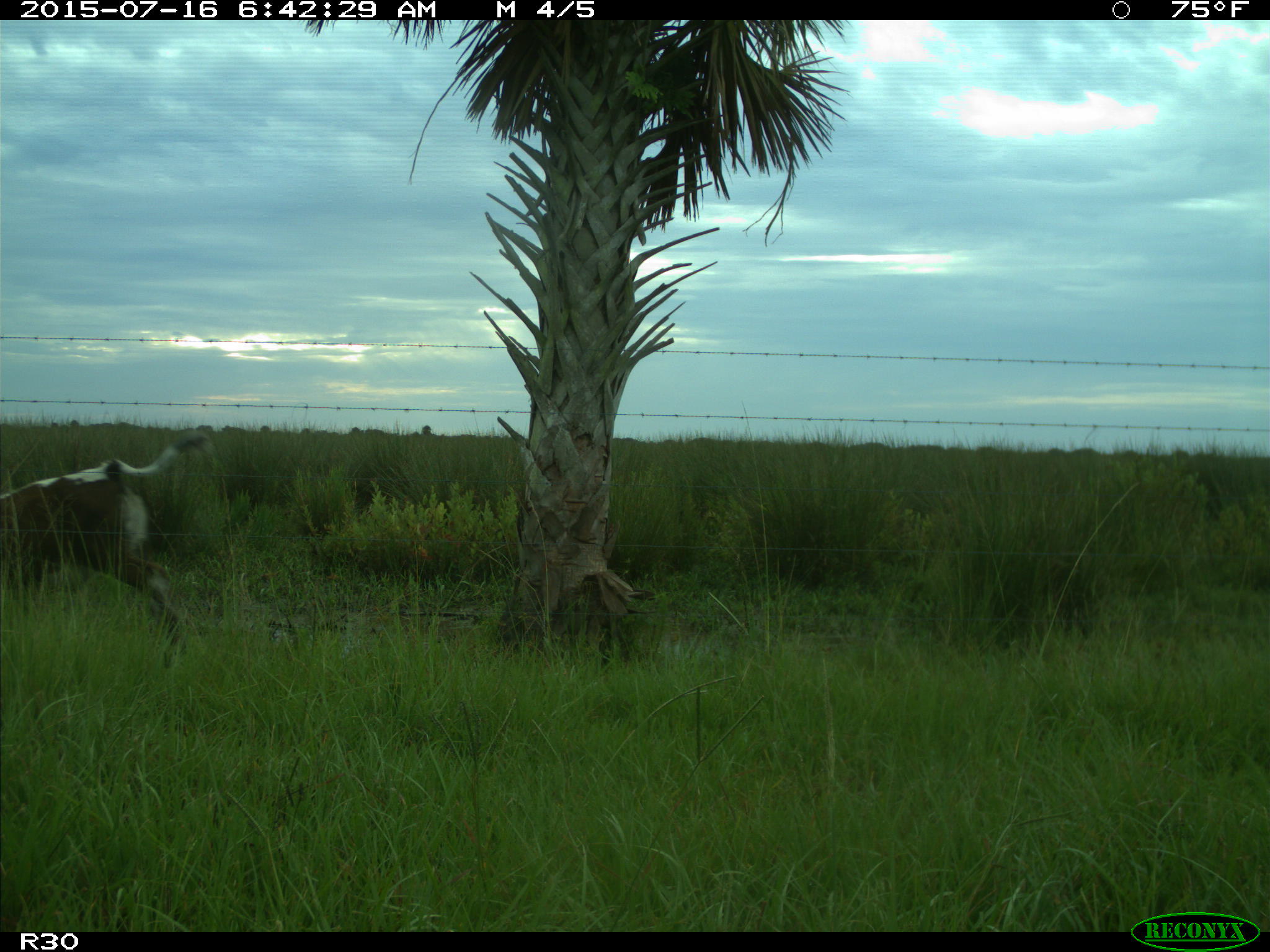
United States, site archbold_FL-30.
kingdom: Animalia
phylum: Chordata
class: Mammalia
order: Artiodactyla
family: Bovidae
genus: Bos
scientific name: Bos taurus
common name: domestic cow